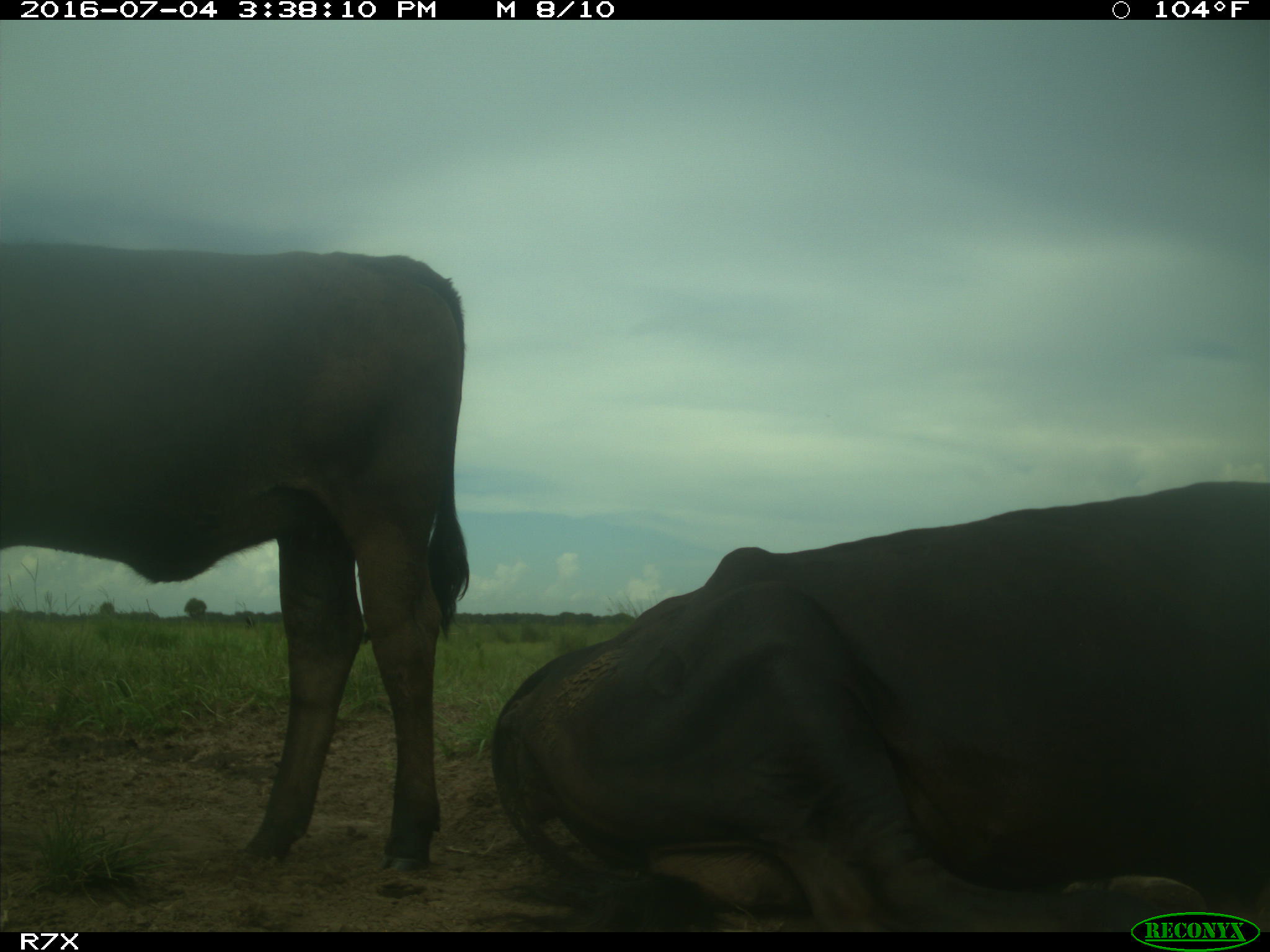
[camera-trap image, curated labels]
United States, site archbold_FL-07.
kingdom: Animalia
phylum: Chordata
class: Mammalia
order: Artiodactyla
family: Bovidae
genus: Bos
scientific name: Bos taurus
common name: domestic cow